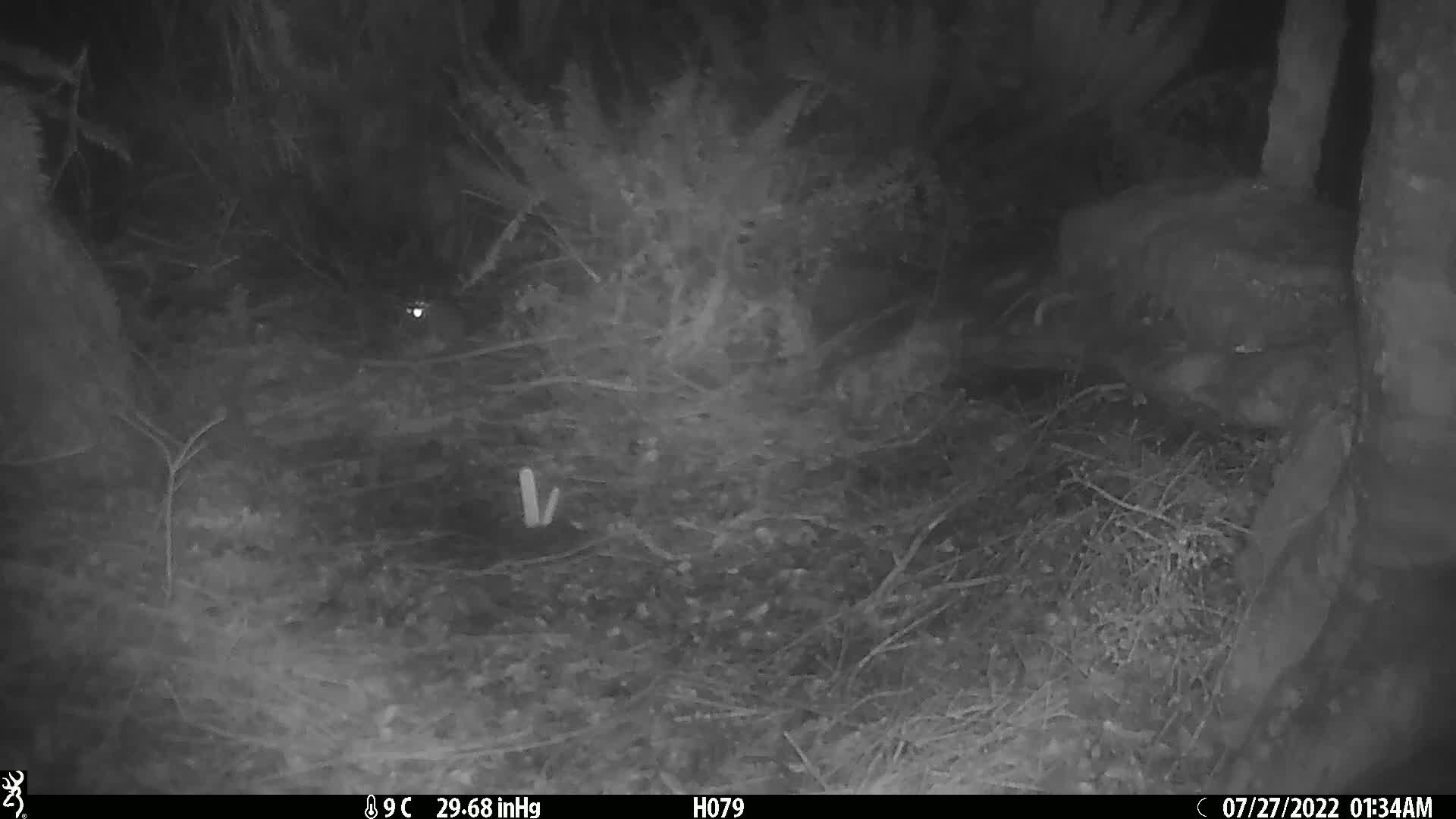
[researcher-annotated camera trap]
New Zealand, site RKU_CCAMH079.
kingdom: Animalia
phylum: Chordata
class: Mammalia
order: Rodentia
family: Muridae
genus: Rattus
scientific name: Rattus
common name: rat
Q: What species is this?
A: Rat (Rattus).